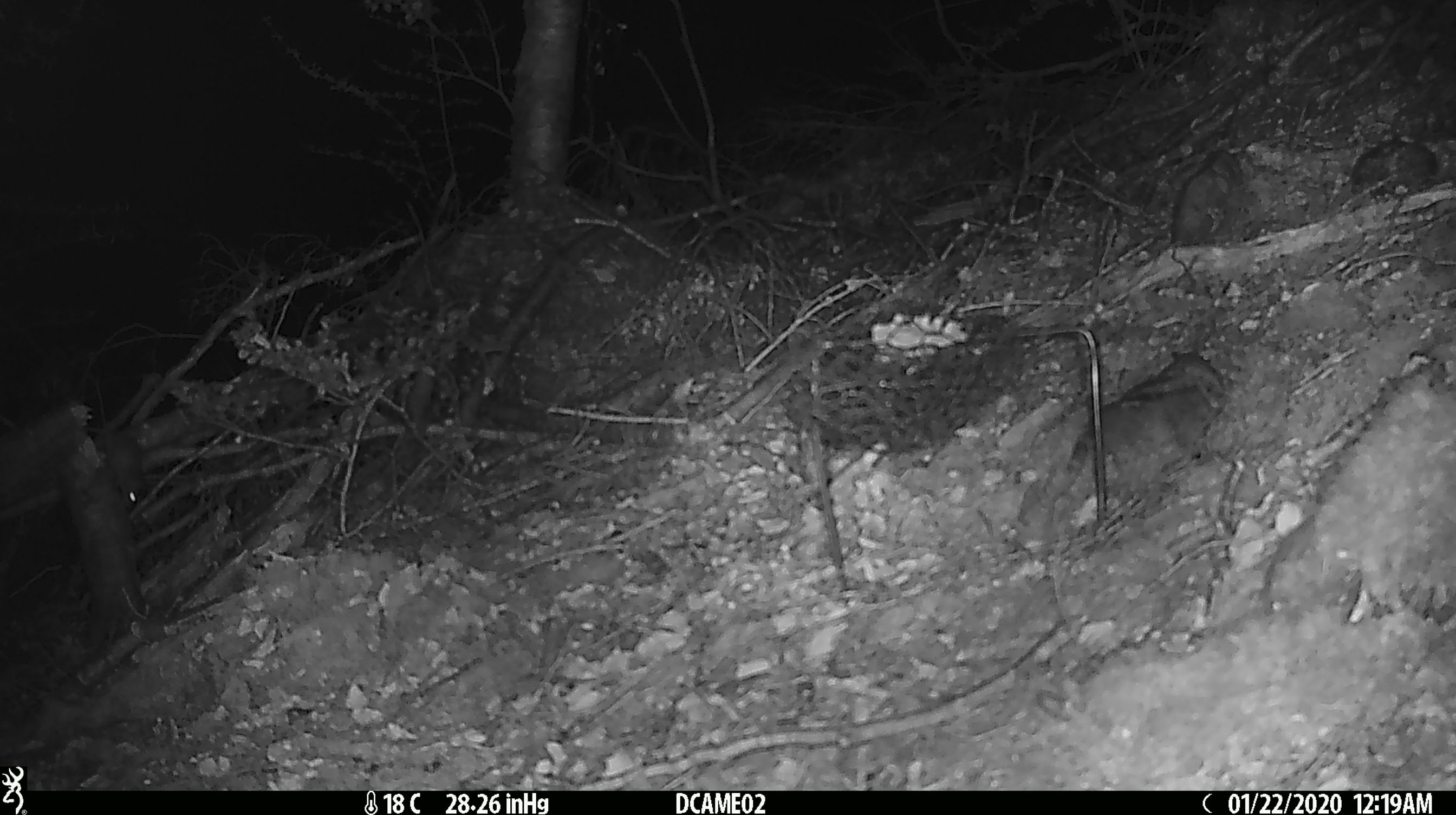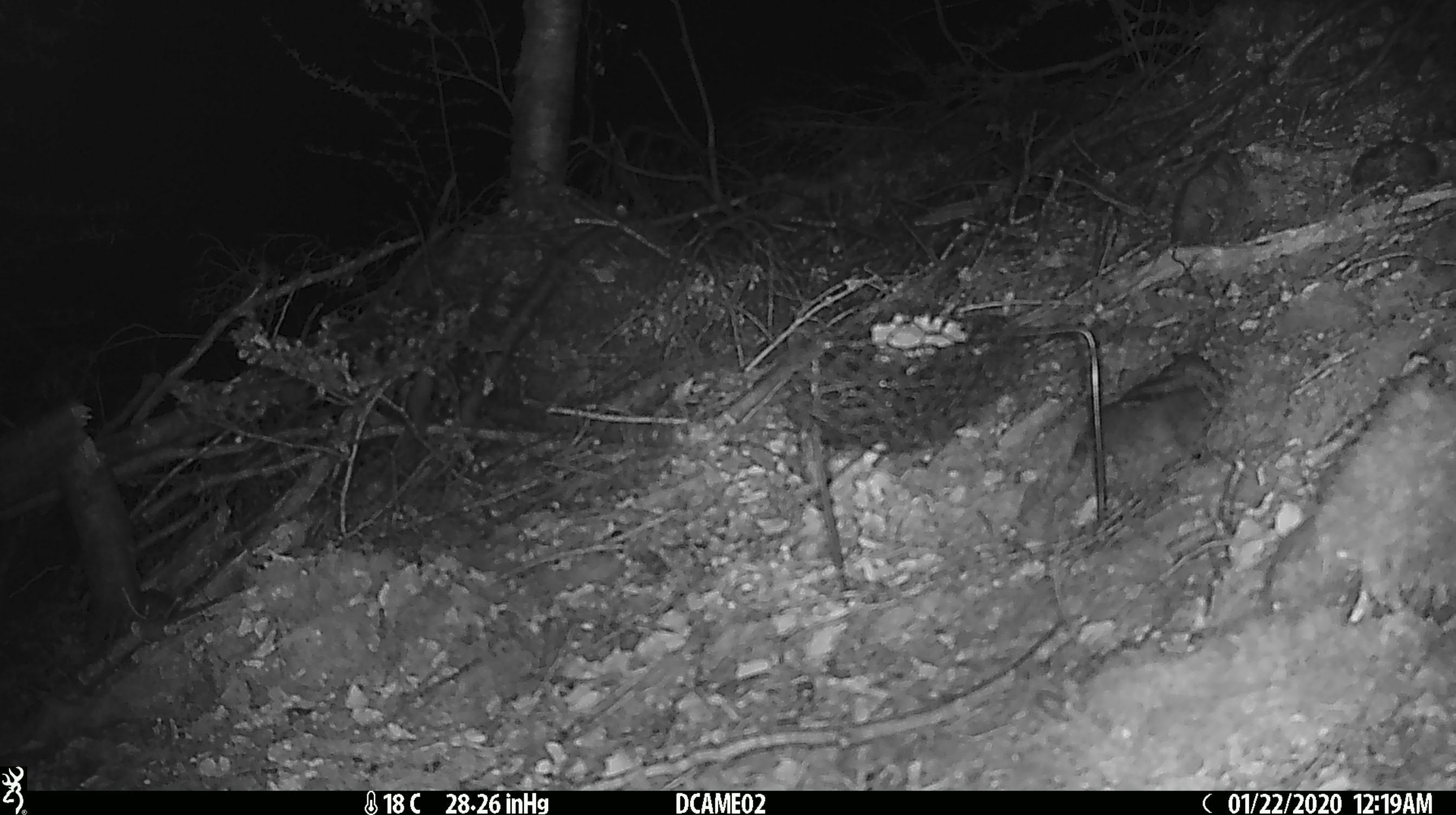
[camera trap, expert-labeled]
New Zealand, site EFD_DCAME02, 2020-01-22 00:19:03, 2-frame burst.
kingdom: Animalia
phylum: Chordata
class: Mammalia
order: Rodentia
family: Muridae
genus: Mus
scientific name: Mus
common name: mouse